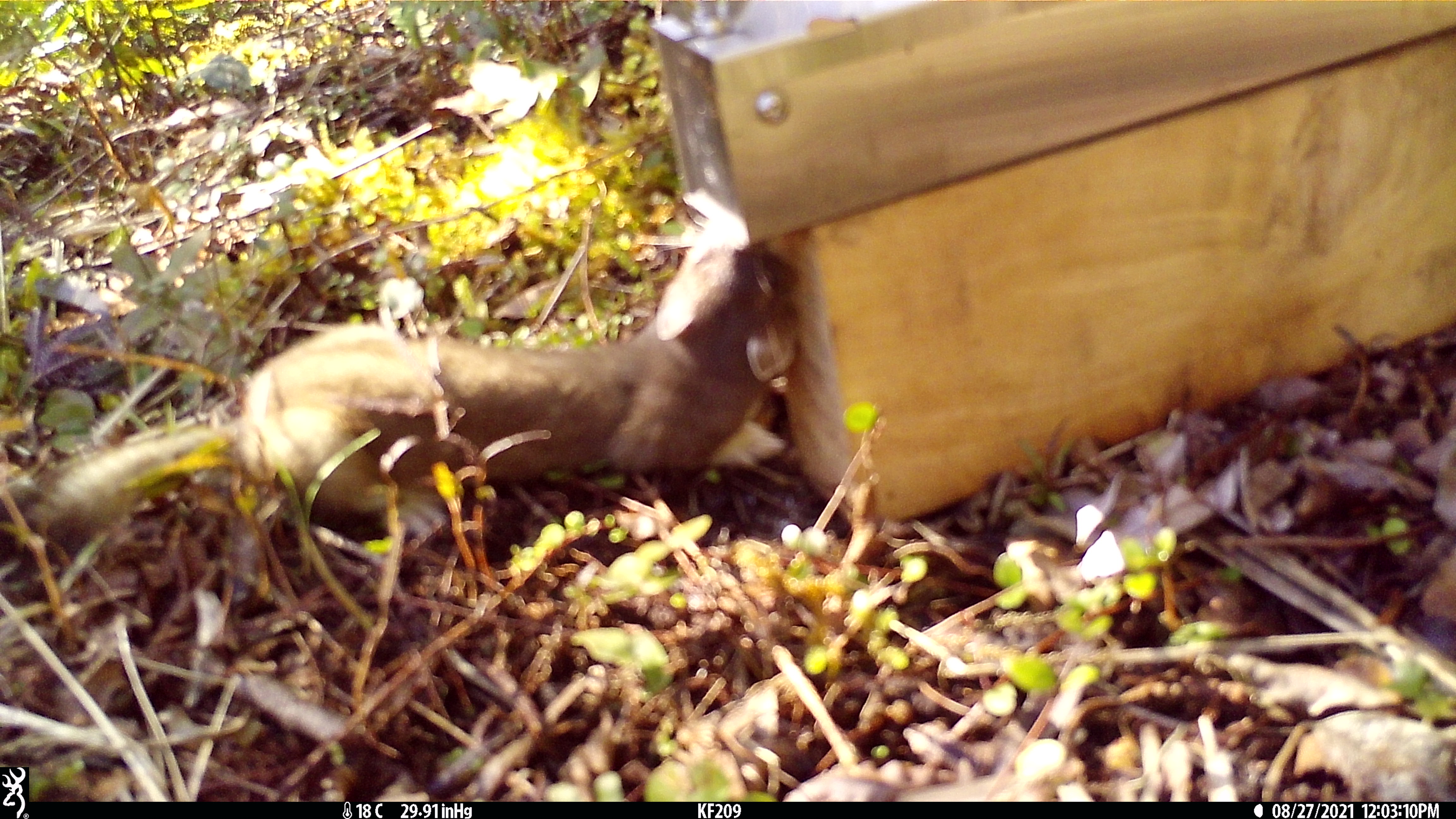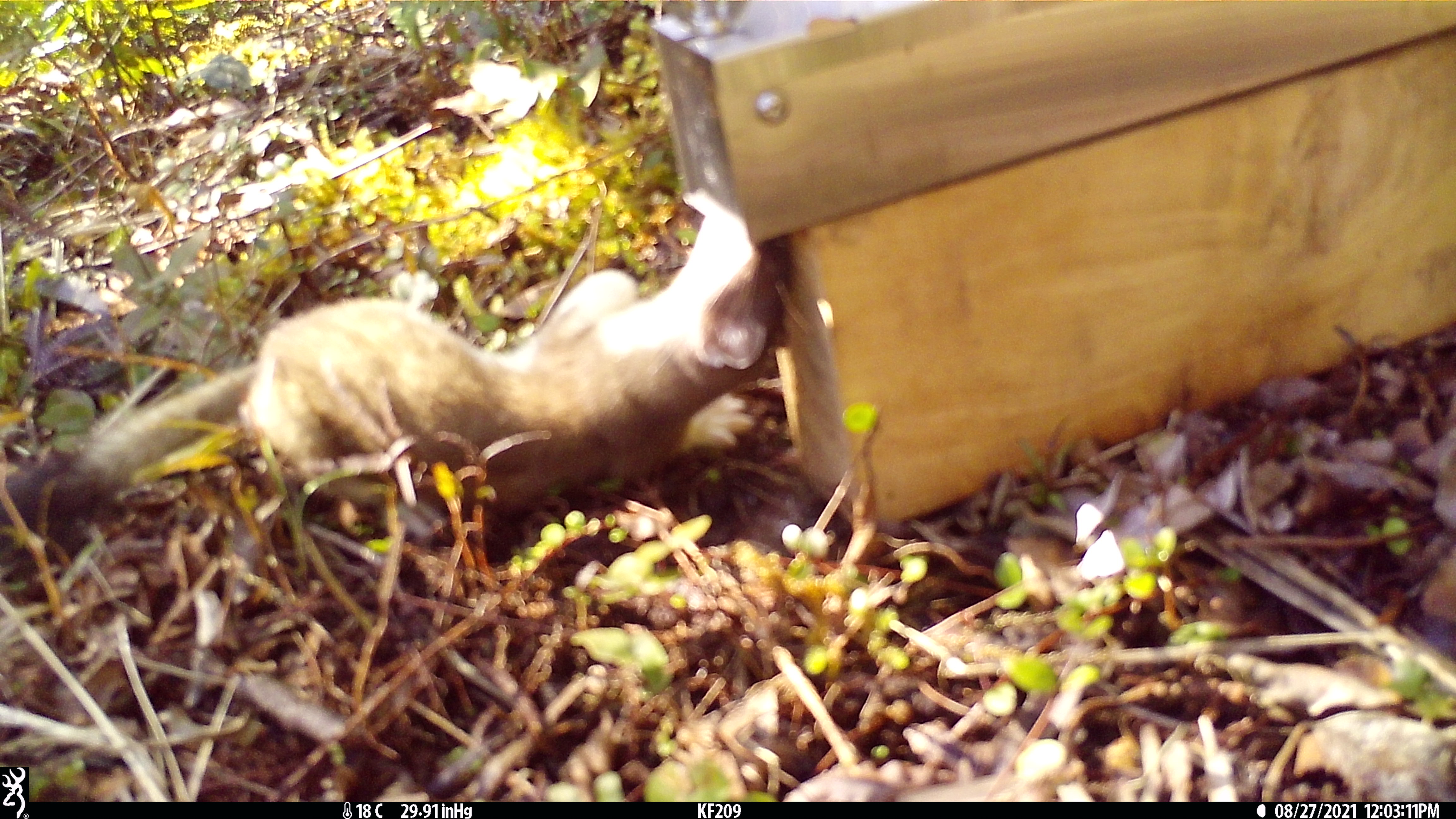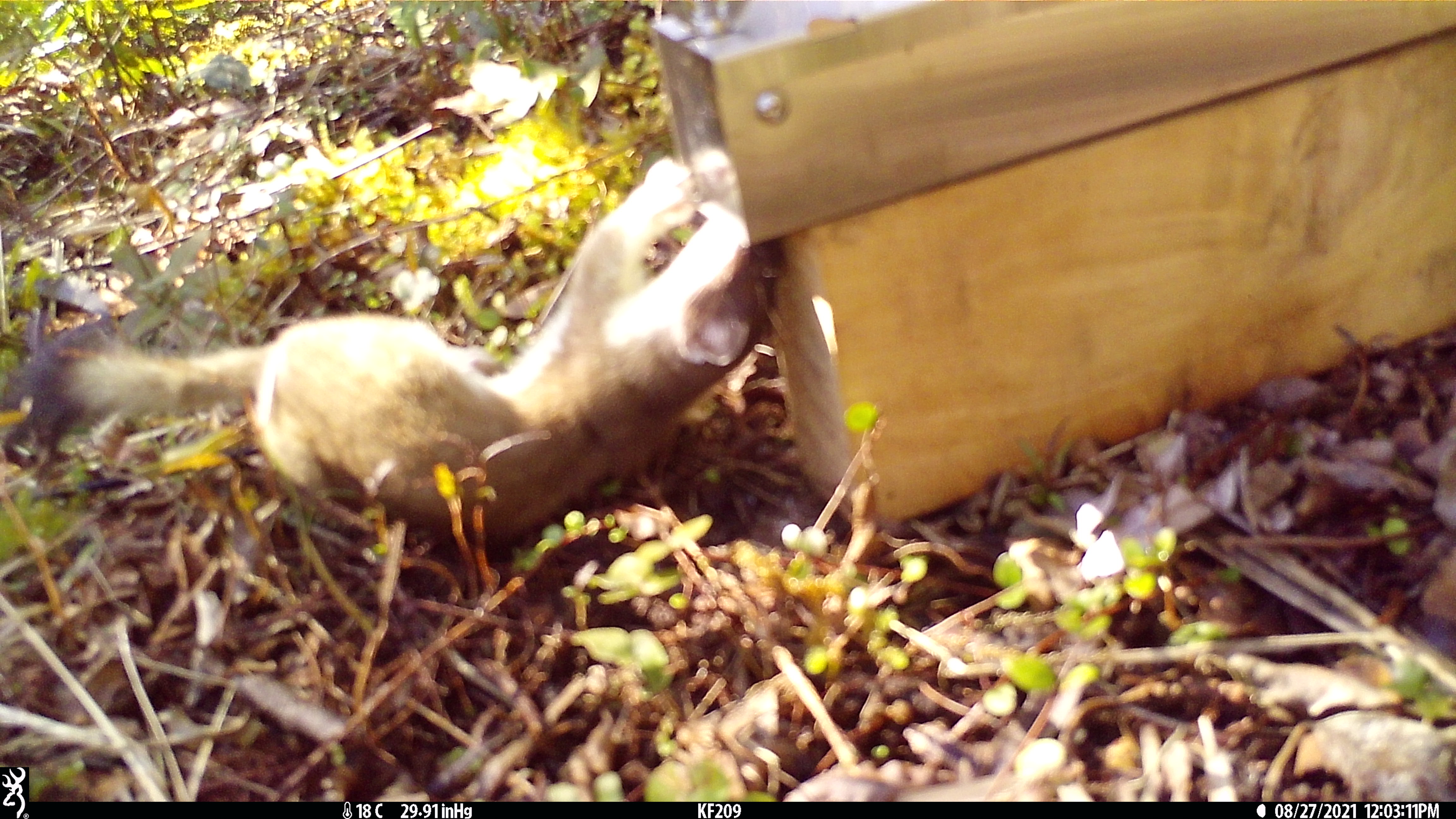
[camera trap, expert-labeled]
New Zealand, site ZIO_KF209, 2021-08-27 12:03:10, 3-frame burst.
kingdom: Animalia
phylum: Chordata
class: Mammalia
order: Carnivora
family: Mustelidae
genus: Mustela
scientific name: Mustela erminea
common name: stoat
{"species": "stoat (Mustela erminea)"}